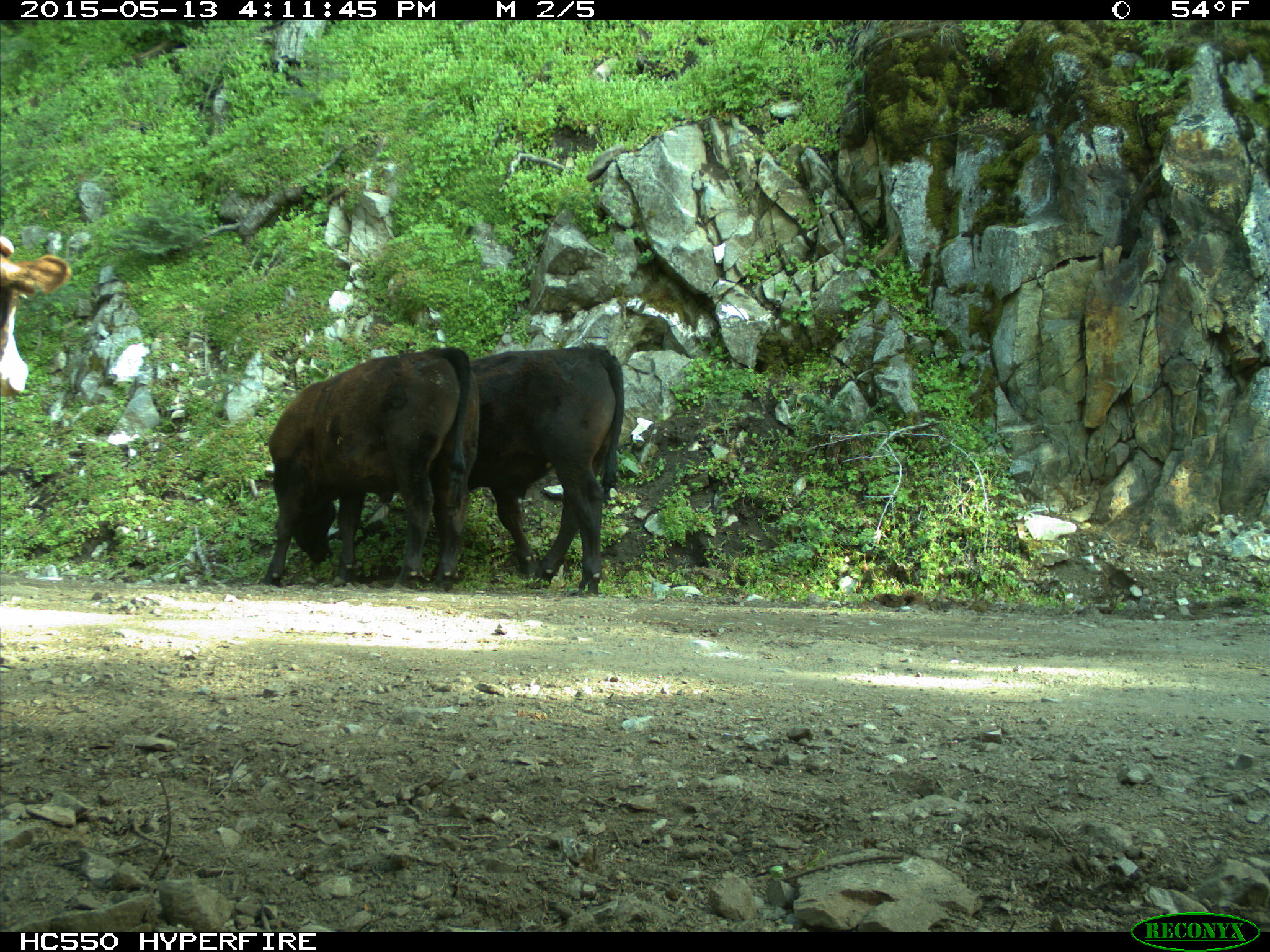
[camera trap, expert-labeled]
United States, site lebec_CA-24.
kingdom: Animalia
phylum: Chordata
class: Mammalia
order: Artiodactyla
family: Bovidae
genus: Bos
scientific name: Bos taurus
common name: domestic cow